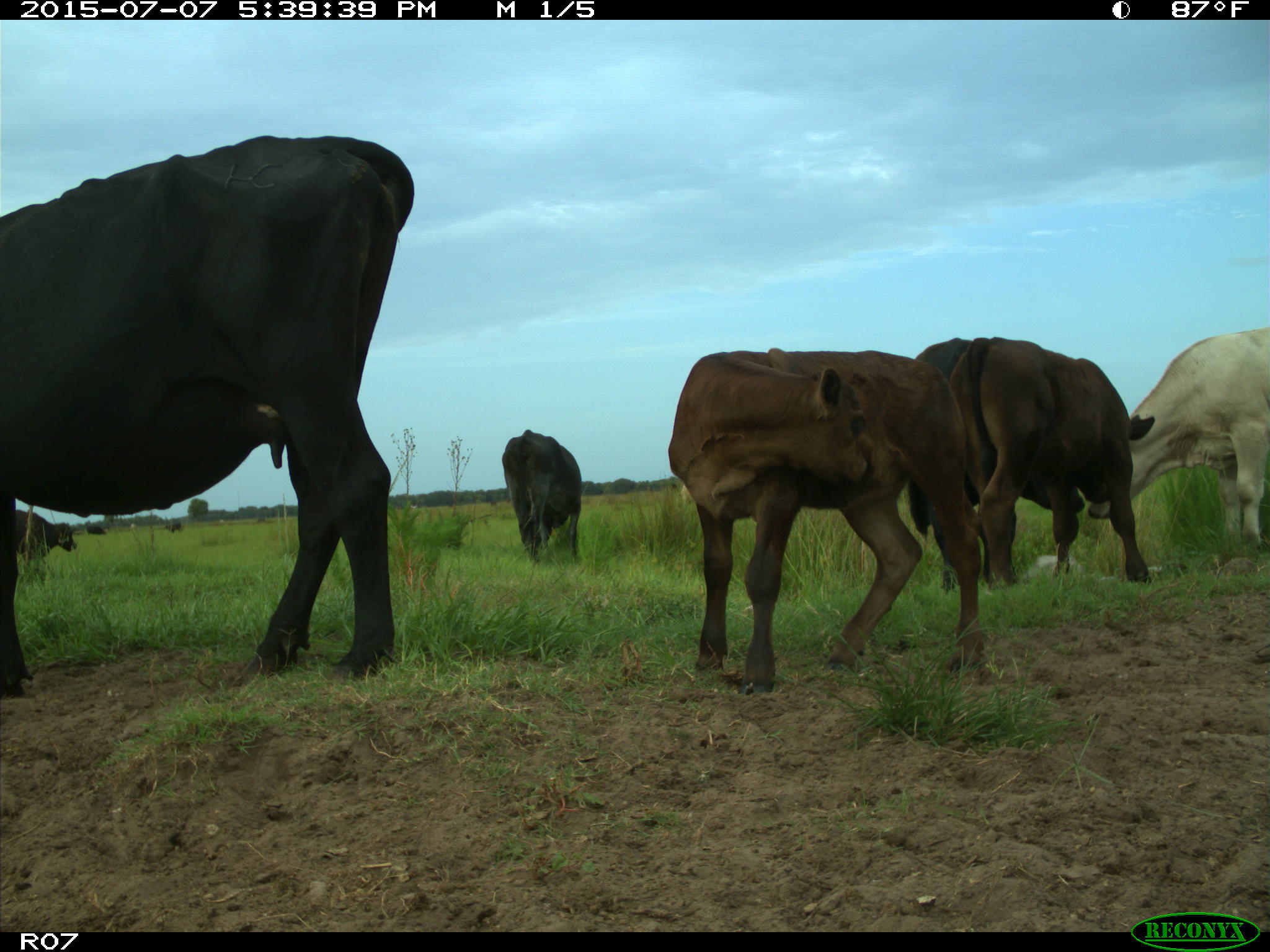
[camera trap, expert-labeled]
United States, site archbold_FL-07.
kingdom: Animalia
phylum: Chordata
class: Mammalia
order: Artiodactyla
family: Bovidae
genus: Bos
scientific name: Bos taurus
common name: domestic cow